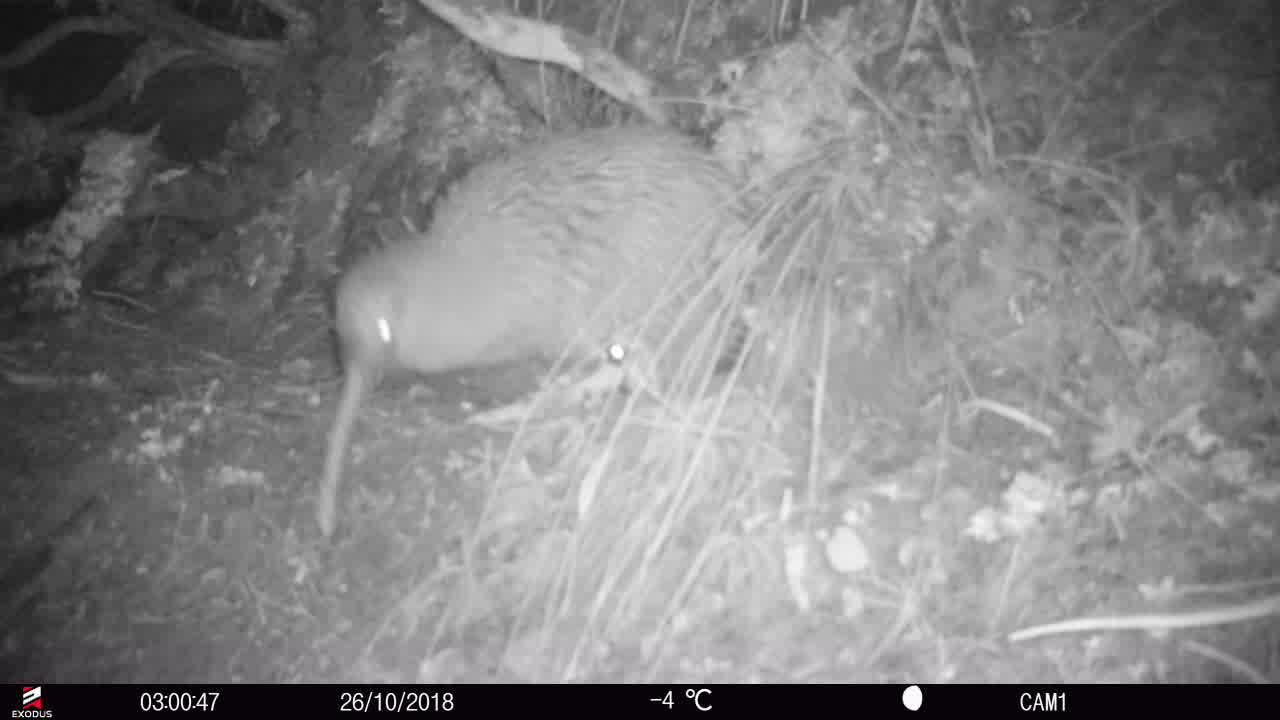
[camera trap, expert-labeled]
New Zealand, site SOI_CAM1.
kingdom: Animalia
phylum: Chordata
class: Aves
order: Apterygiformes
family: Apterygidae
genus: Apteryx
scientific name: Apteryx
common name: kiwi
Kiwi (Apteryx).